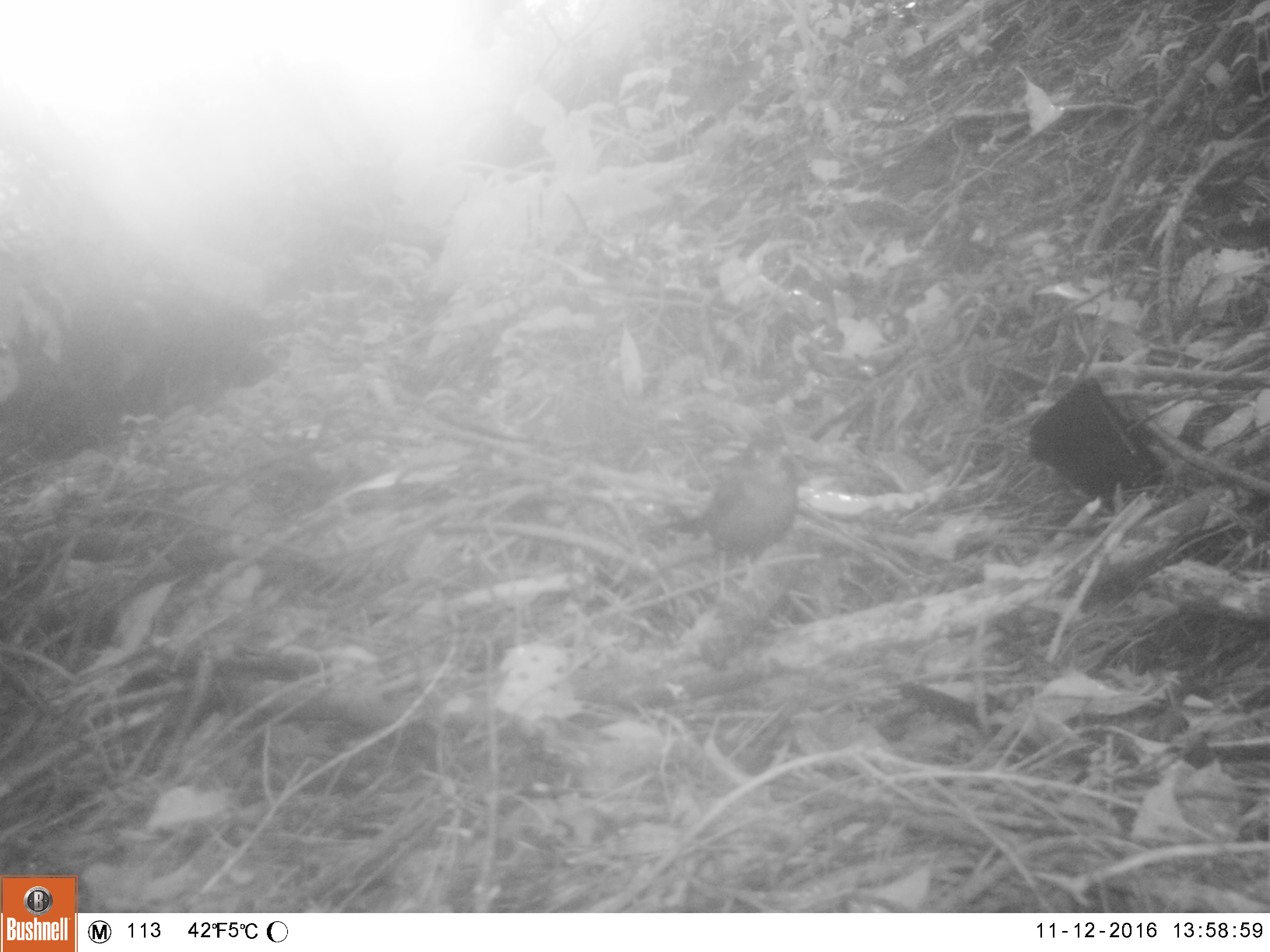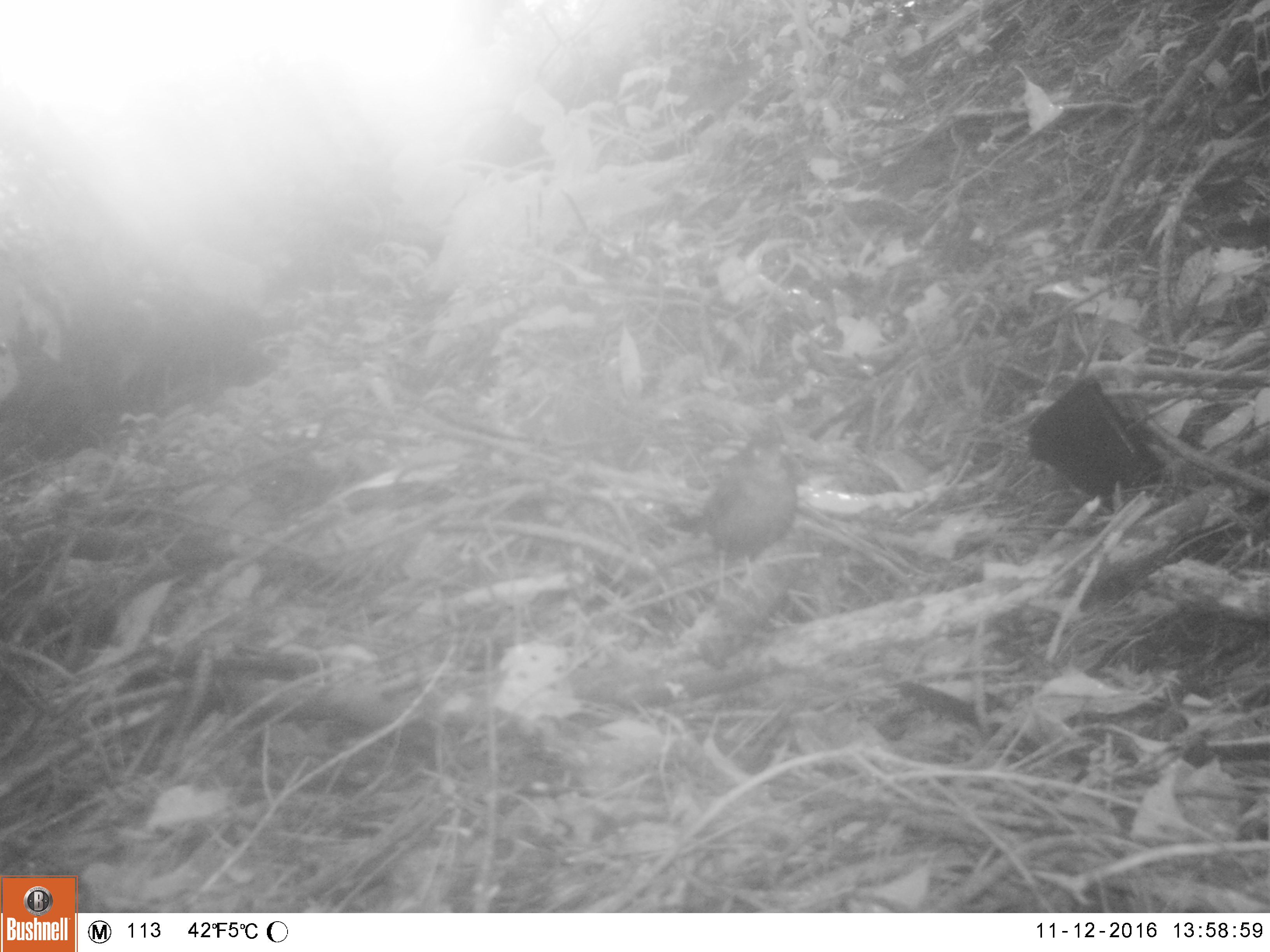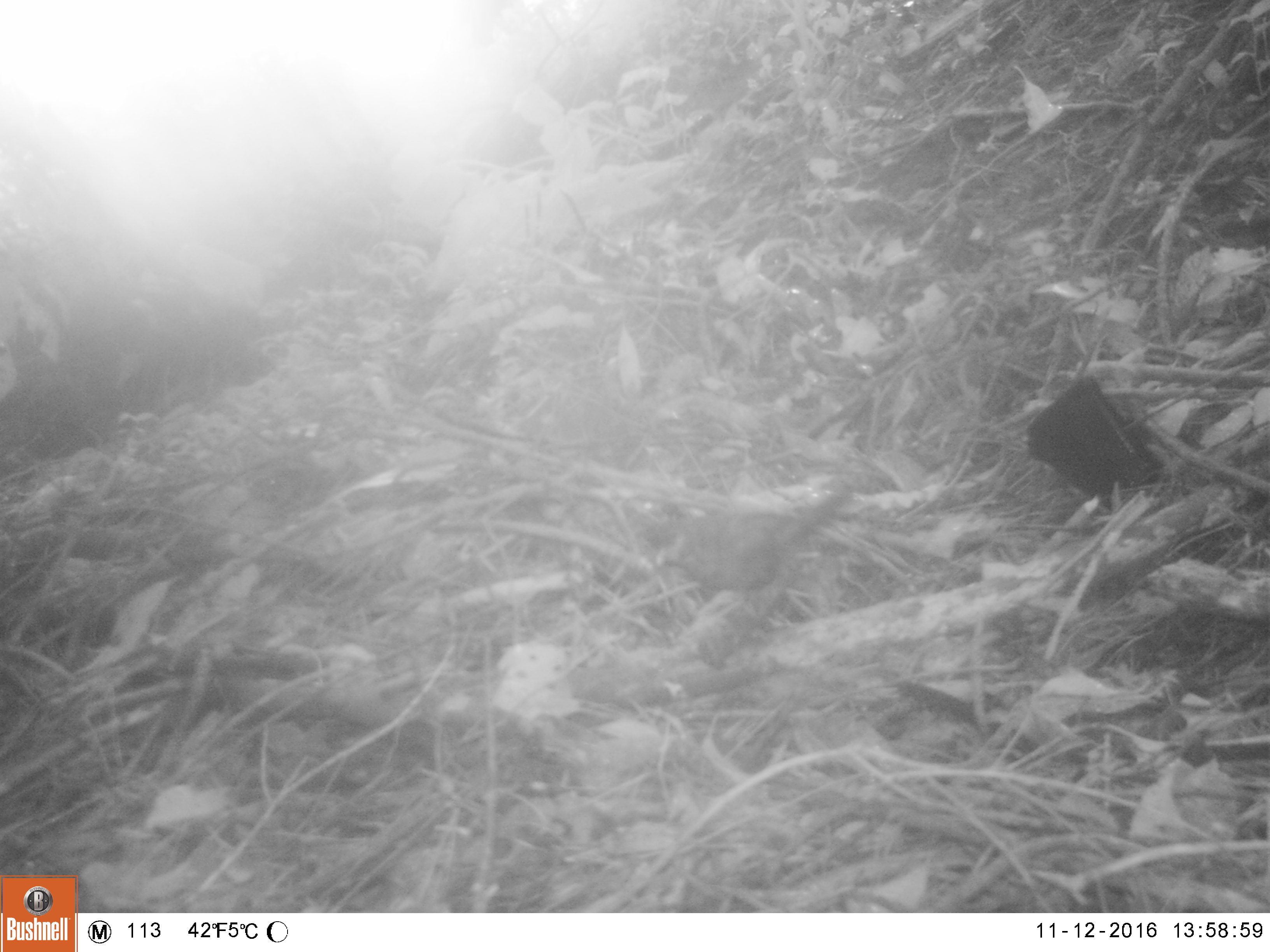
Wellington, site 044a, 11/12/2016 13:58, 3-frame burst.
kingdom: Animalia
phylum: Chordata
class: Aves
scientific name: Aves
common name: bird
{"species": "bird (Aves)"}